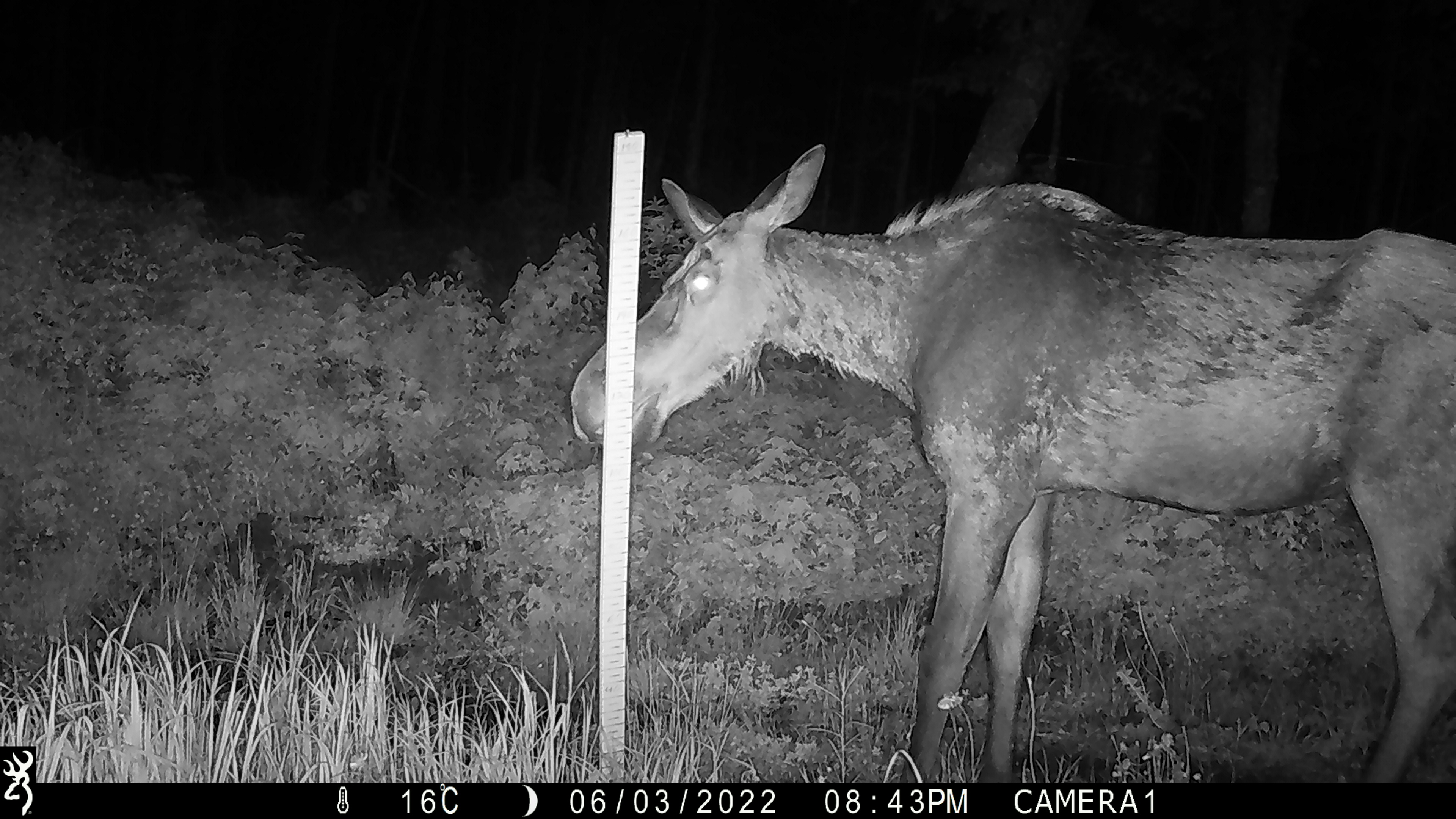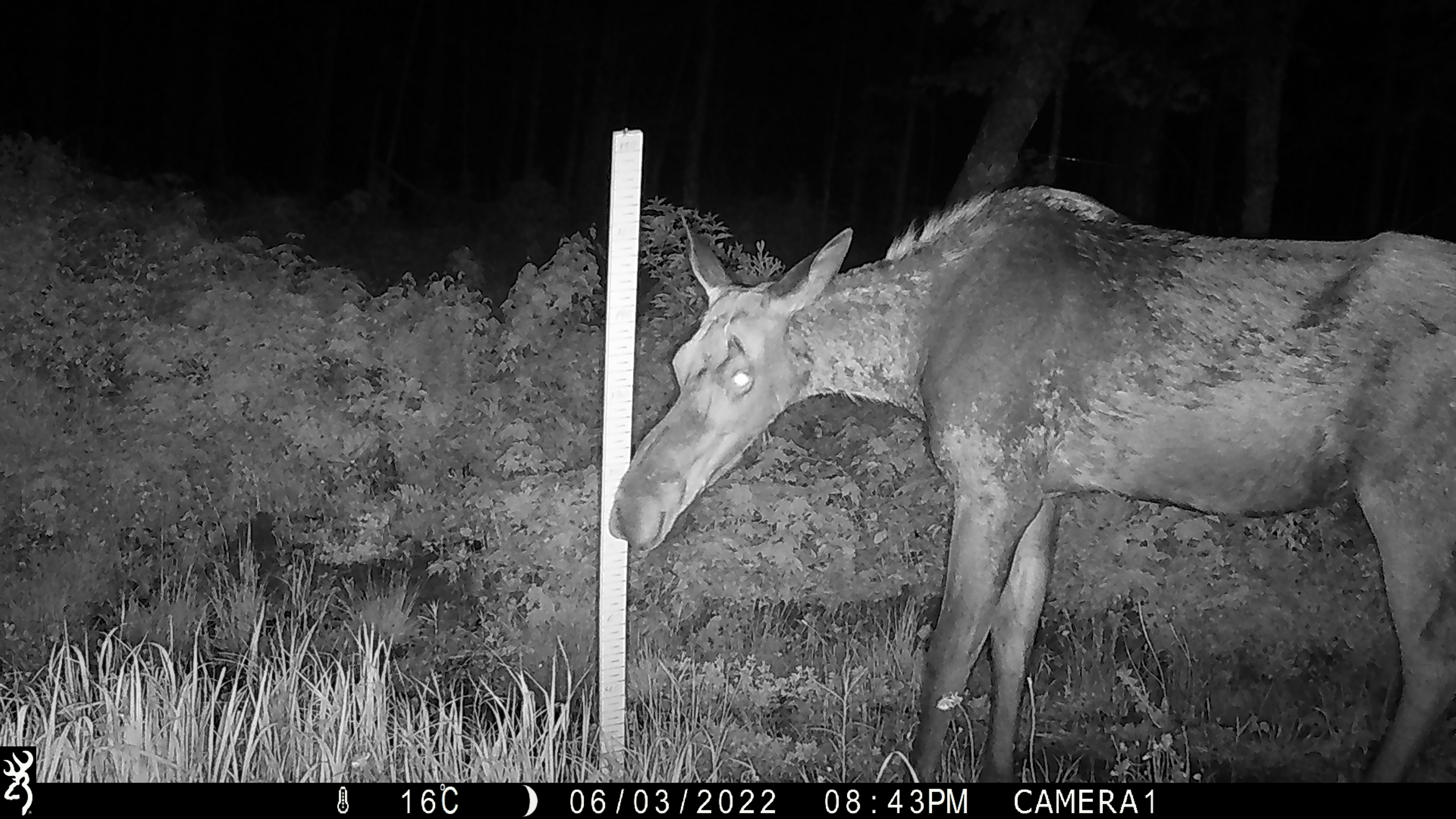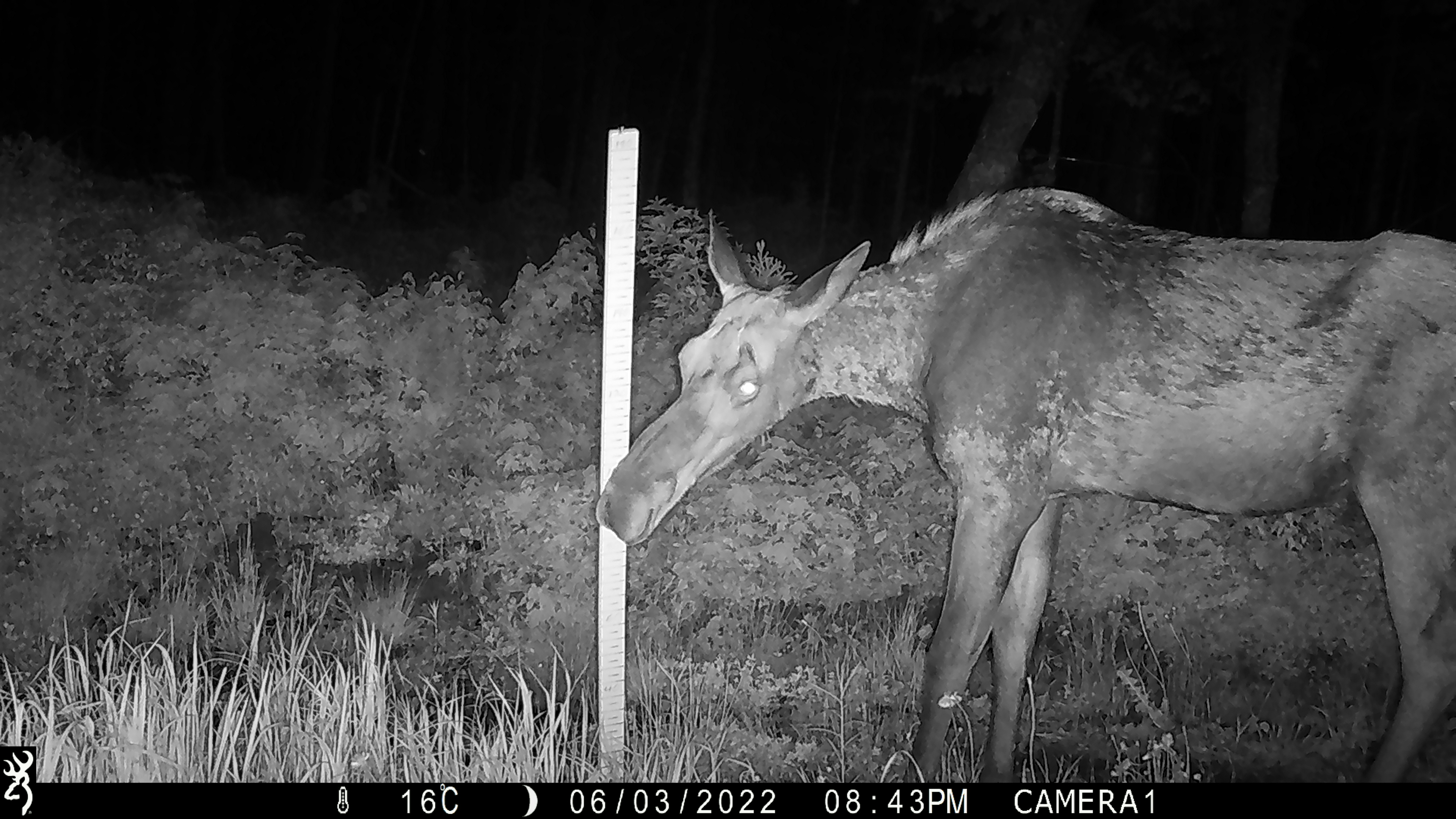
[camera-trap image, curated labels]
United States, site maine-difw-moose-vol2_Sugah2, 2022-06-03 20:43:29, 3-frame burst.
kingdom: Animalia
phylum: Chordata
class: Mammalia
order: Artiodactyla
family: Cervidae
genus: Alces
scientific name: Alces alces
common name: moose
Moose (Alces alces).